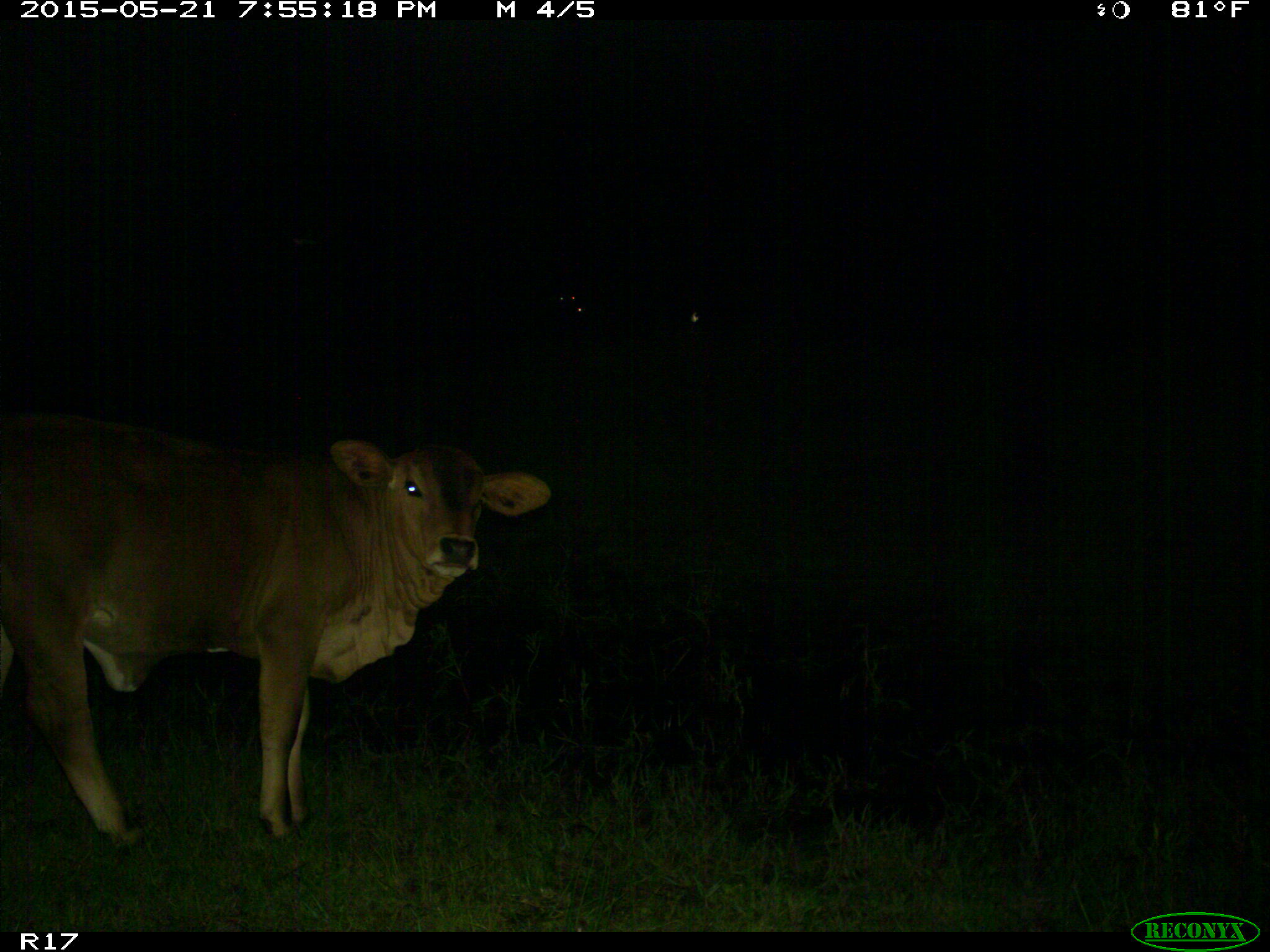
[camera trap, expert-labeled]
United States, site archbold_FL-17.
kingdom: Animalia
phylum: Chordata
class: Mammalia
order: Artiodactyla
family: Bovidae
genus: Bos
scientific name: Bos taurus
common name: domestic cow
Bos taurus (domestic cow).